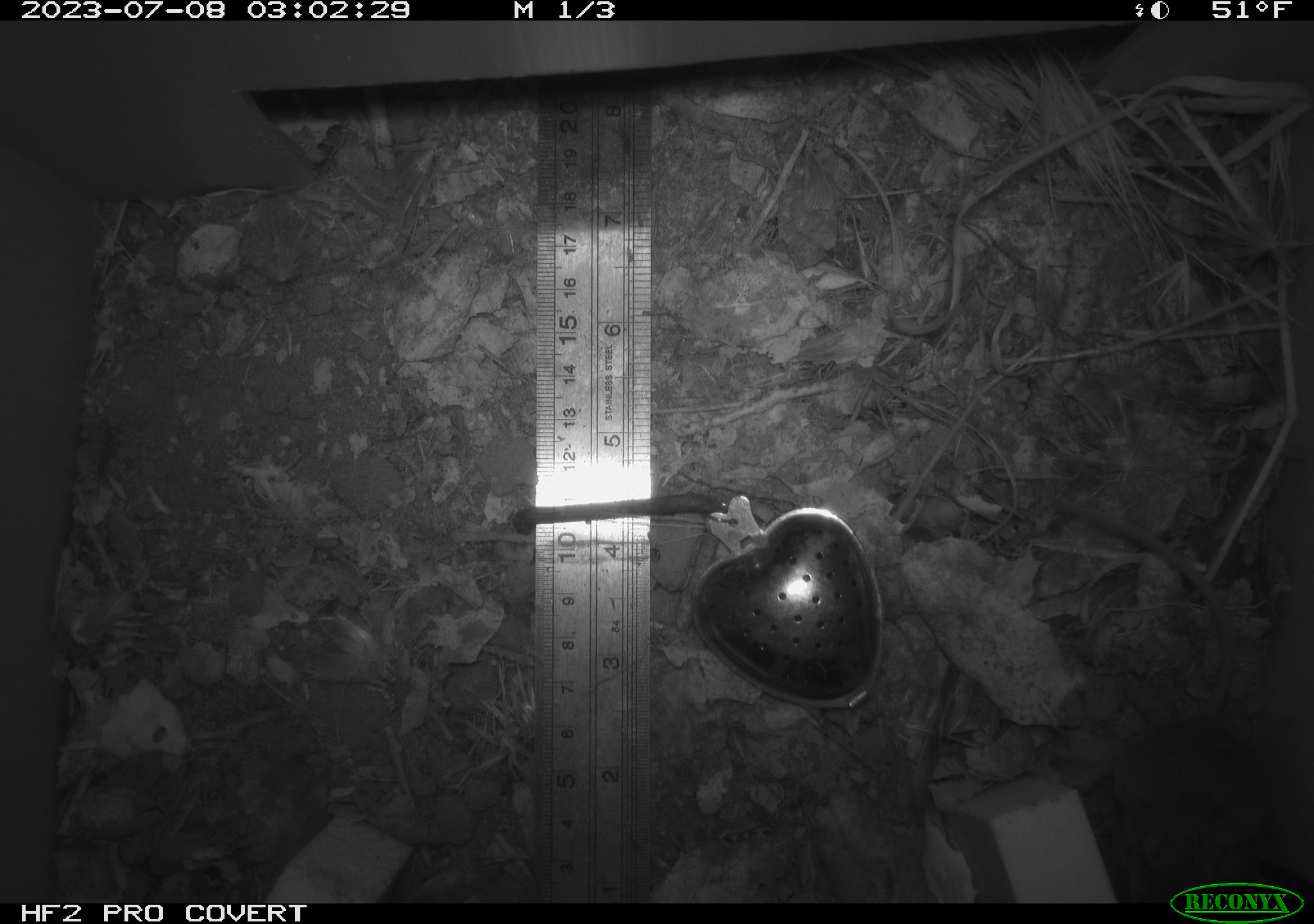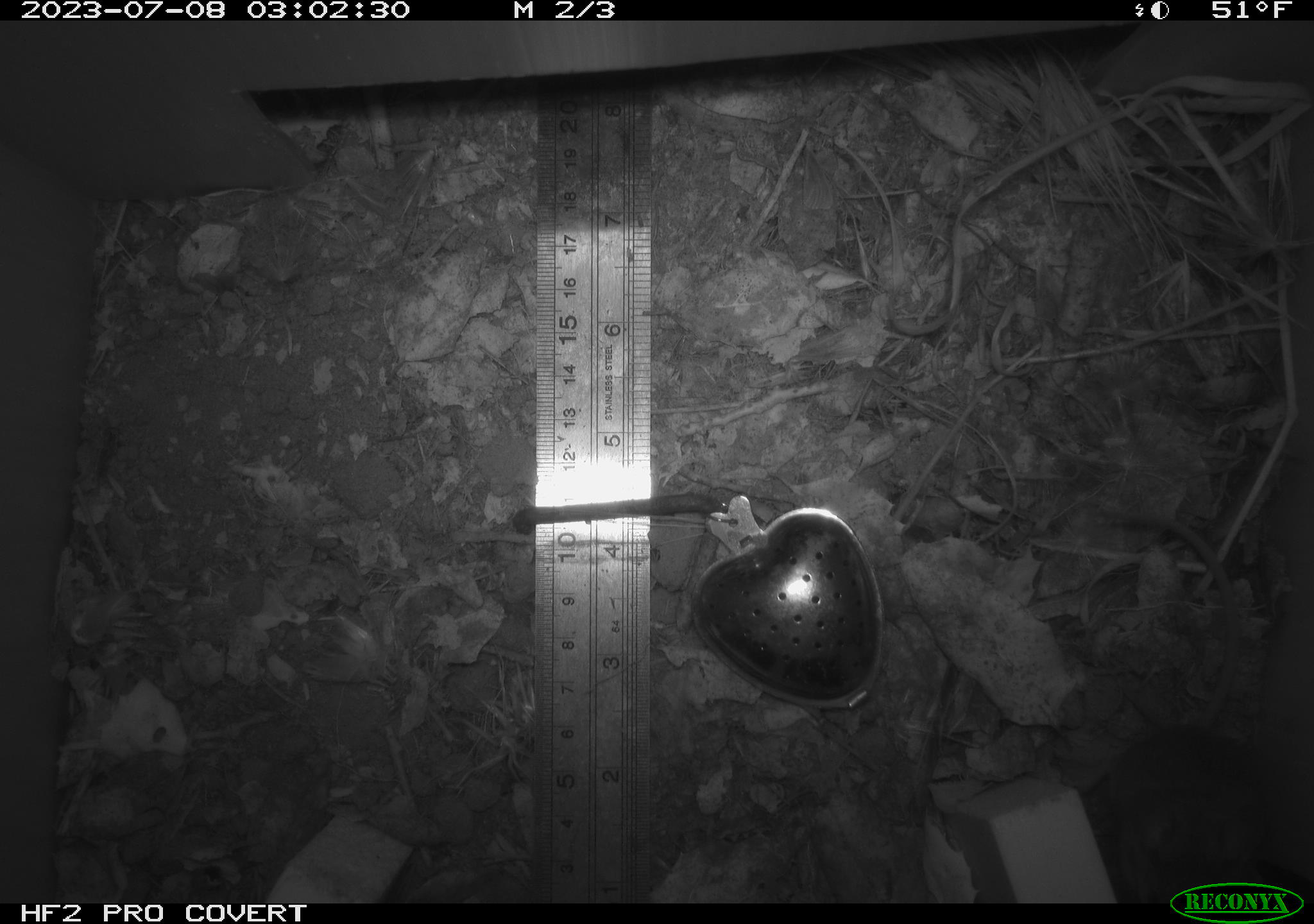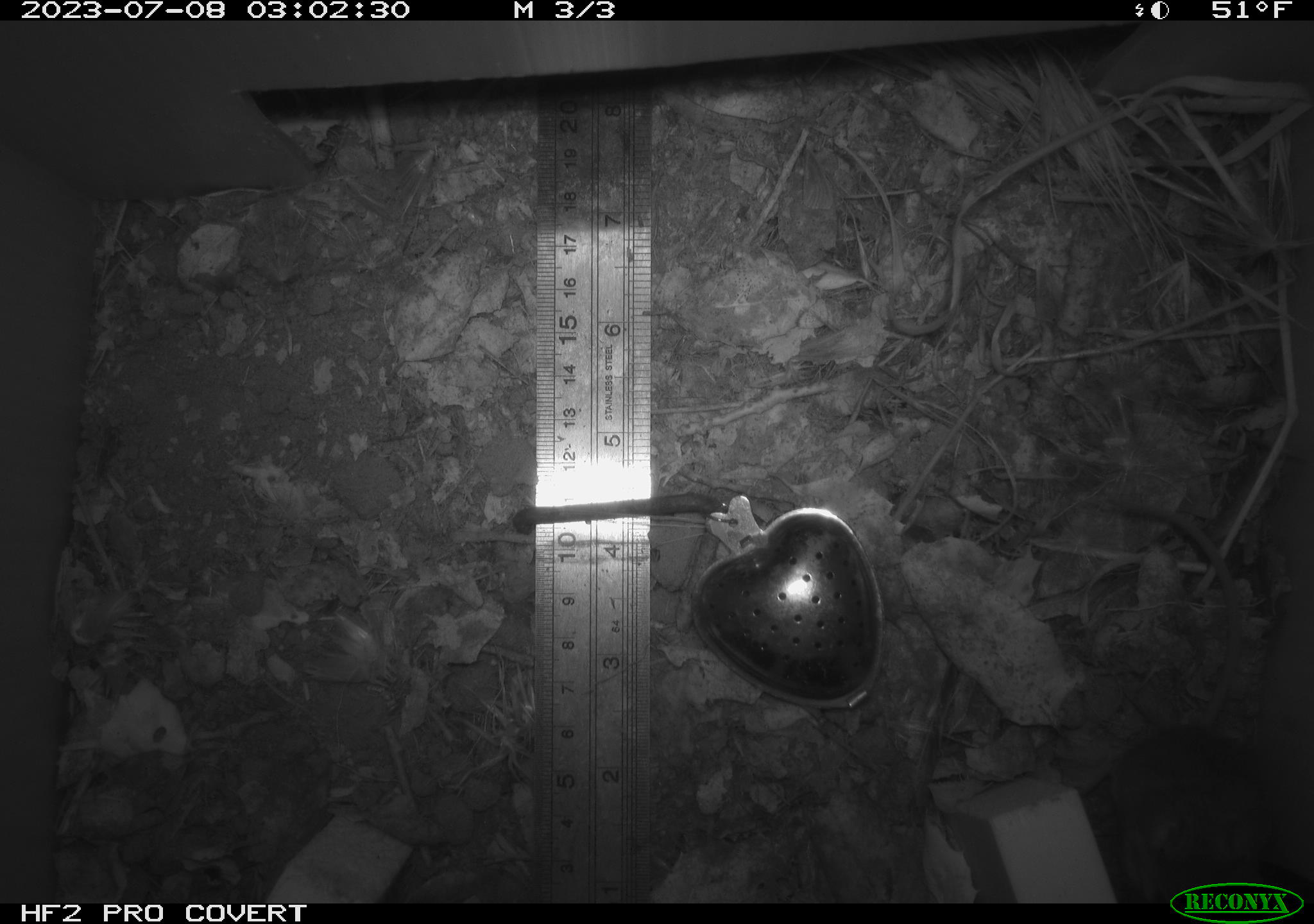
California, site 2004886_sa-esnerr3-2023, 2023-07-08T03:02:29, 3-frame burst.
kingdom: Animalia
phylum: Chordata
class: Mammalia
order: Rodentia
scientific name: Rodentia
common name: mouse species